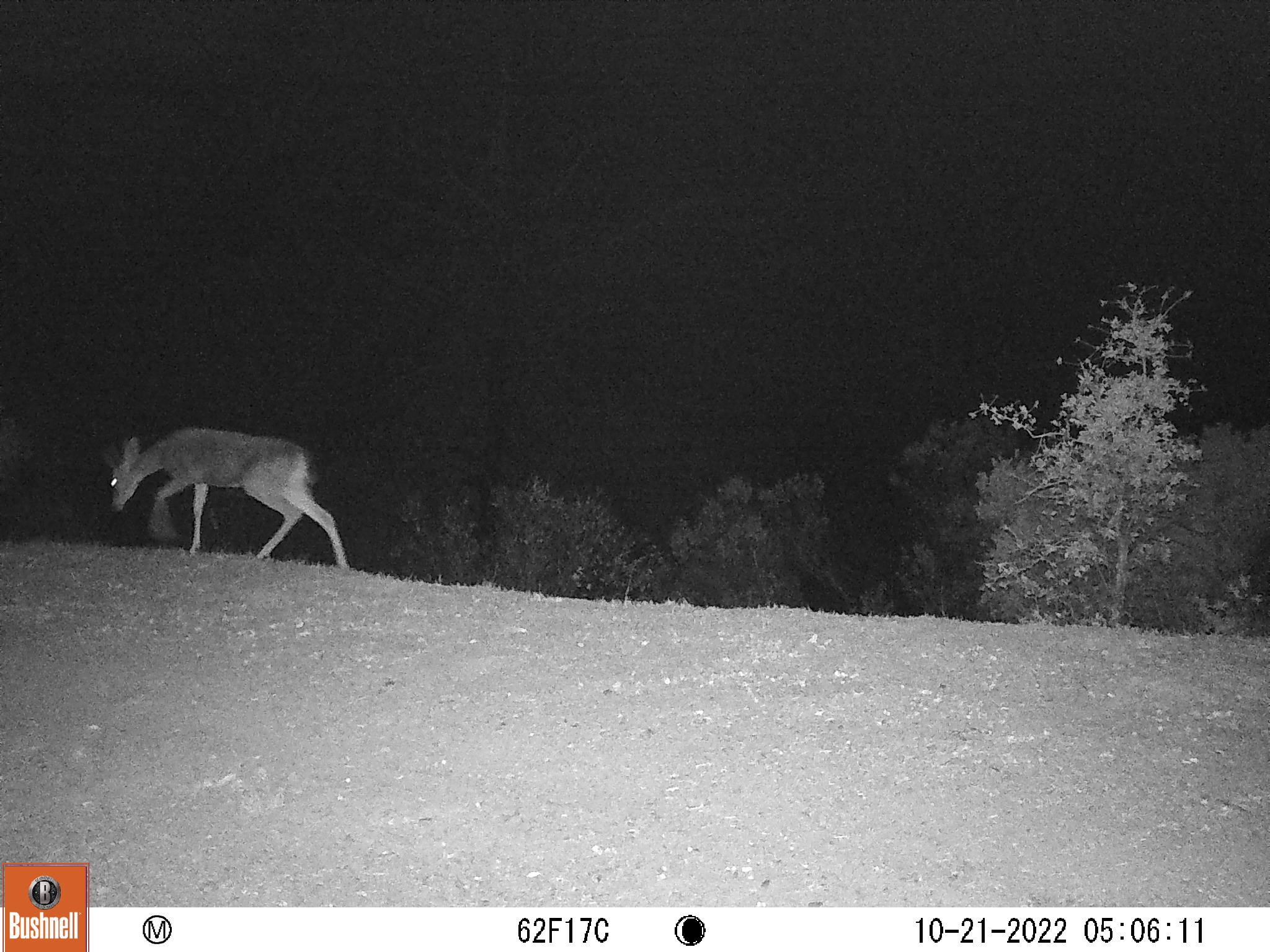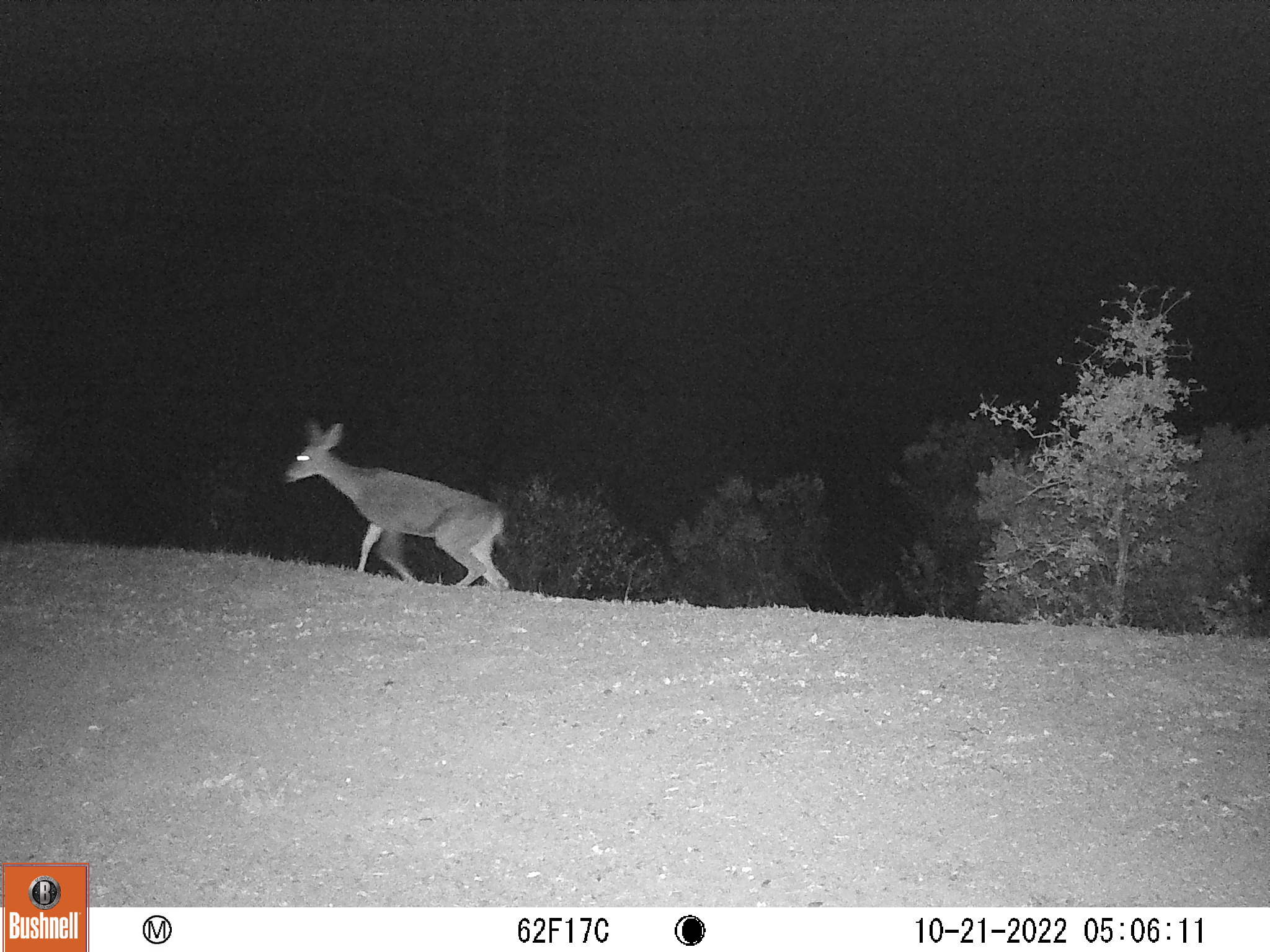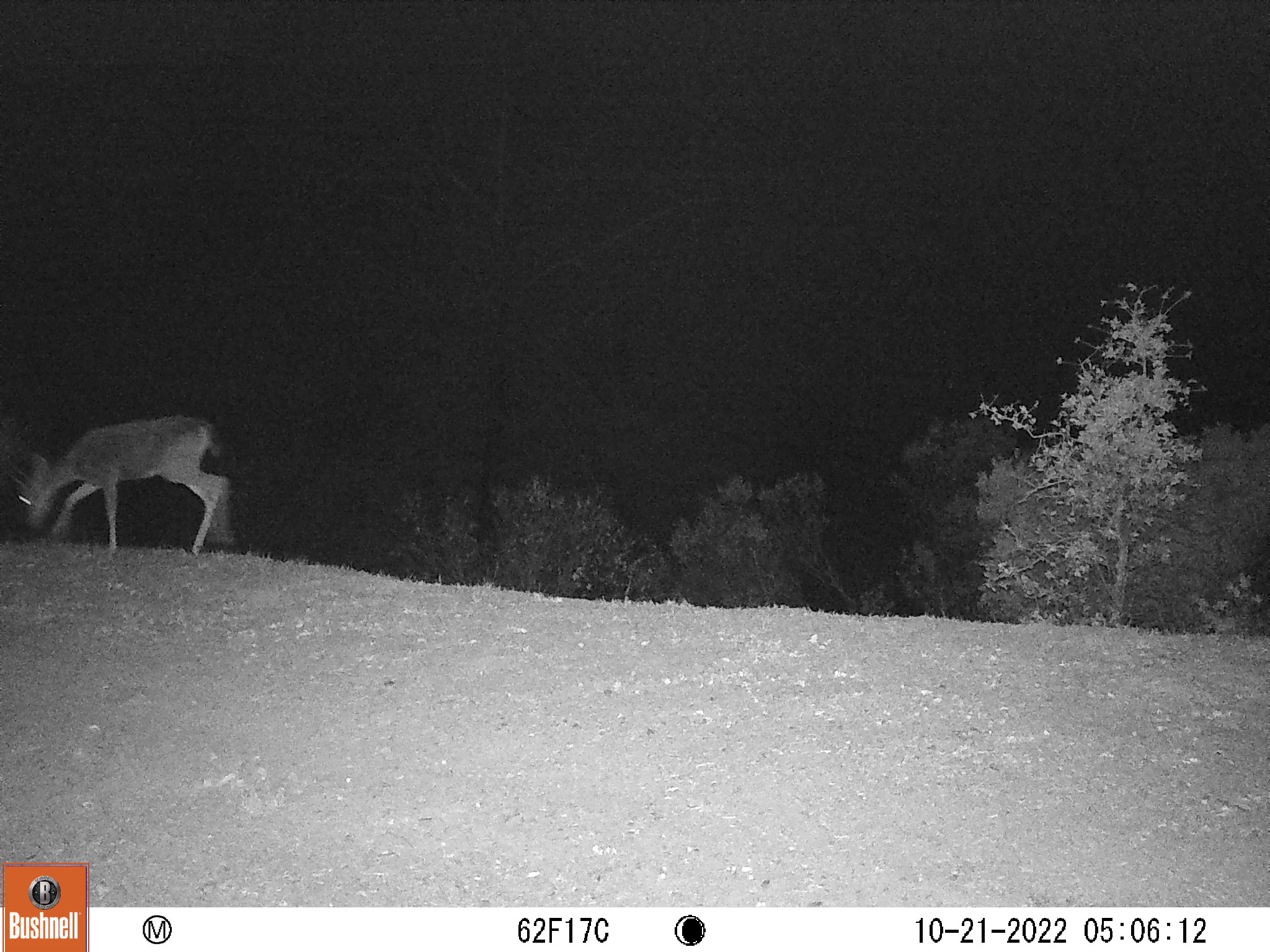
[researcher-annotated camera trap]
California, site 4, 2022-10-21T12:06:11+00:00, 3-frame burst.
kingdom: Animalia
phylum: Chordata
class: Mammalia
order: Artiodactyla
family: Cervidae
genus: Odocoileus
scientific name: Odocoileus hemionus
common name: mule deer